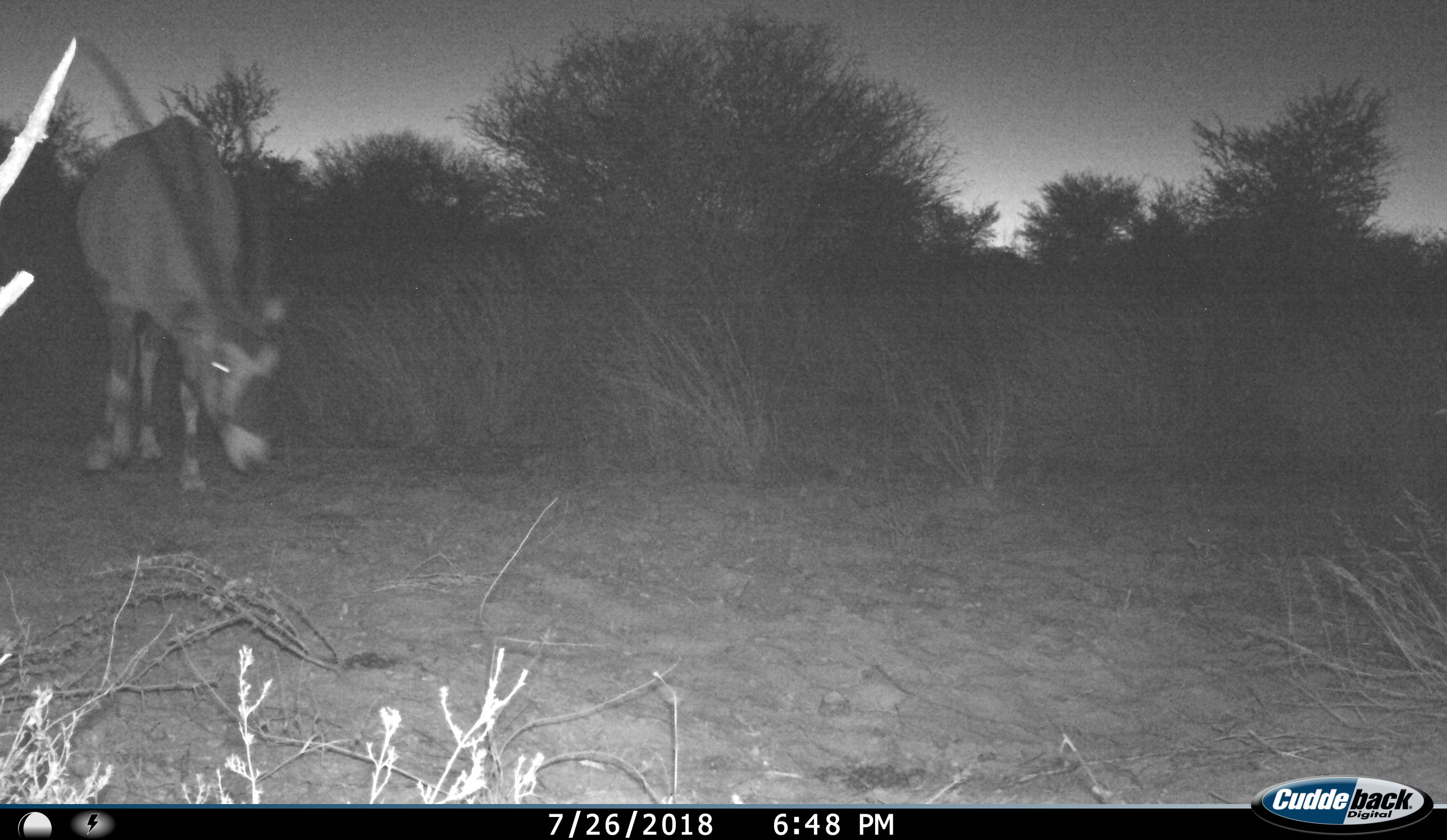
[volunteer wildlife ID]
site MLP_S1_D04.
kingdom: Animalia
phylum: Chordata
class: Mammalia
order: Artiodactyla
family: Bovidae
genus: Oryx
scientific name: Oryx gazella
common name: gemsbok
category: oryx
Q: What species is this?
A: Oryx (gemsbok) (Oryx gazella).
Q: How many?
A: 1.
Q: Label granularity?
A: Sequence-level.